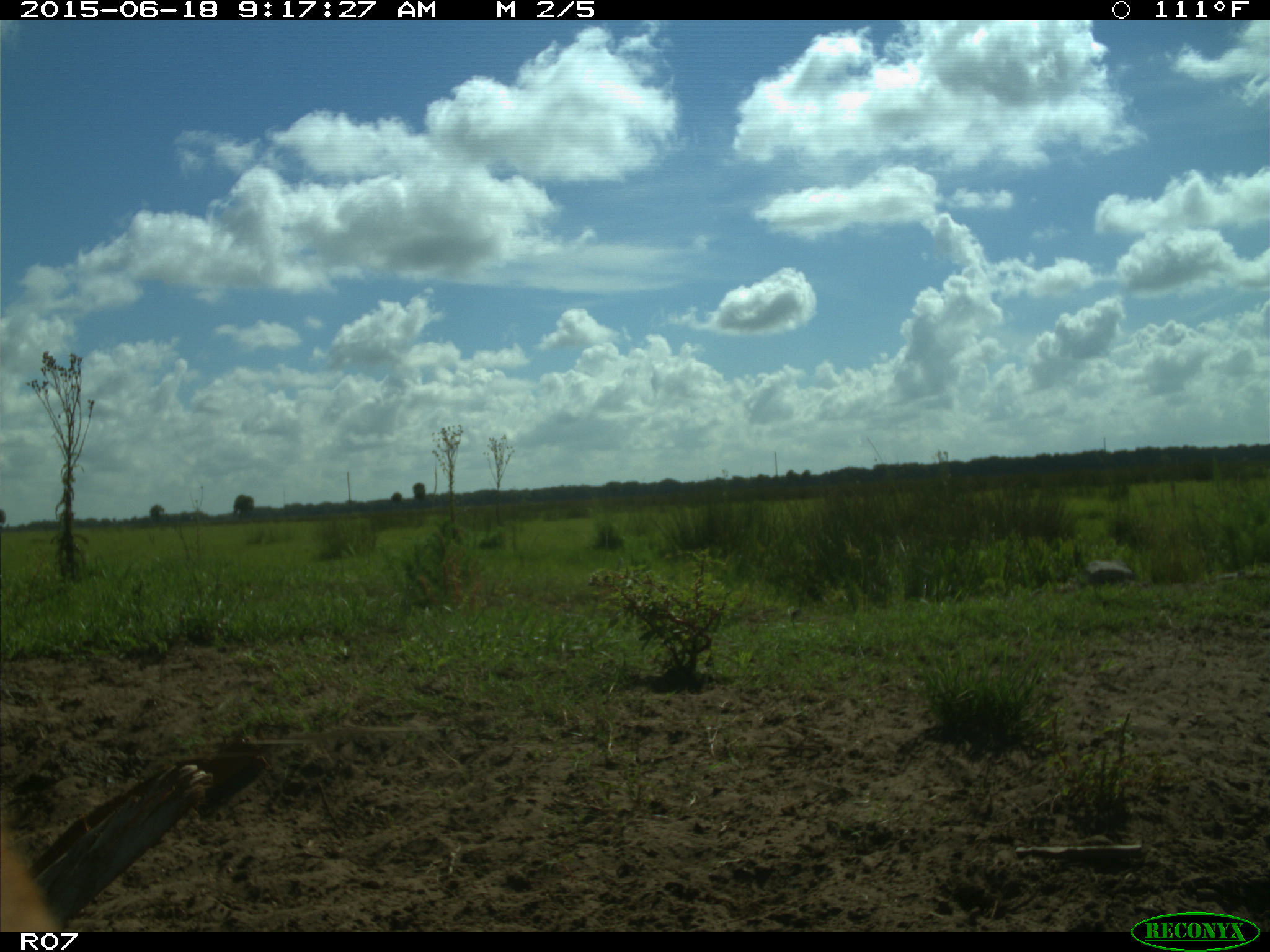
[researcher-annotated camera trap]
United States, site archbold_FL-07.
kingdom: Animalia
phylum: Chordata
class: Mammalia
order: Artiodactyla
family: Bovidae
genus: Bos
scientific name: Bos taurus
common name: domestic cow